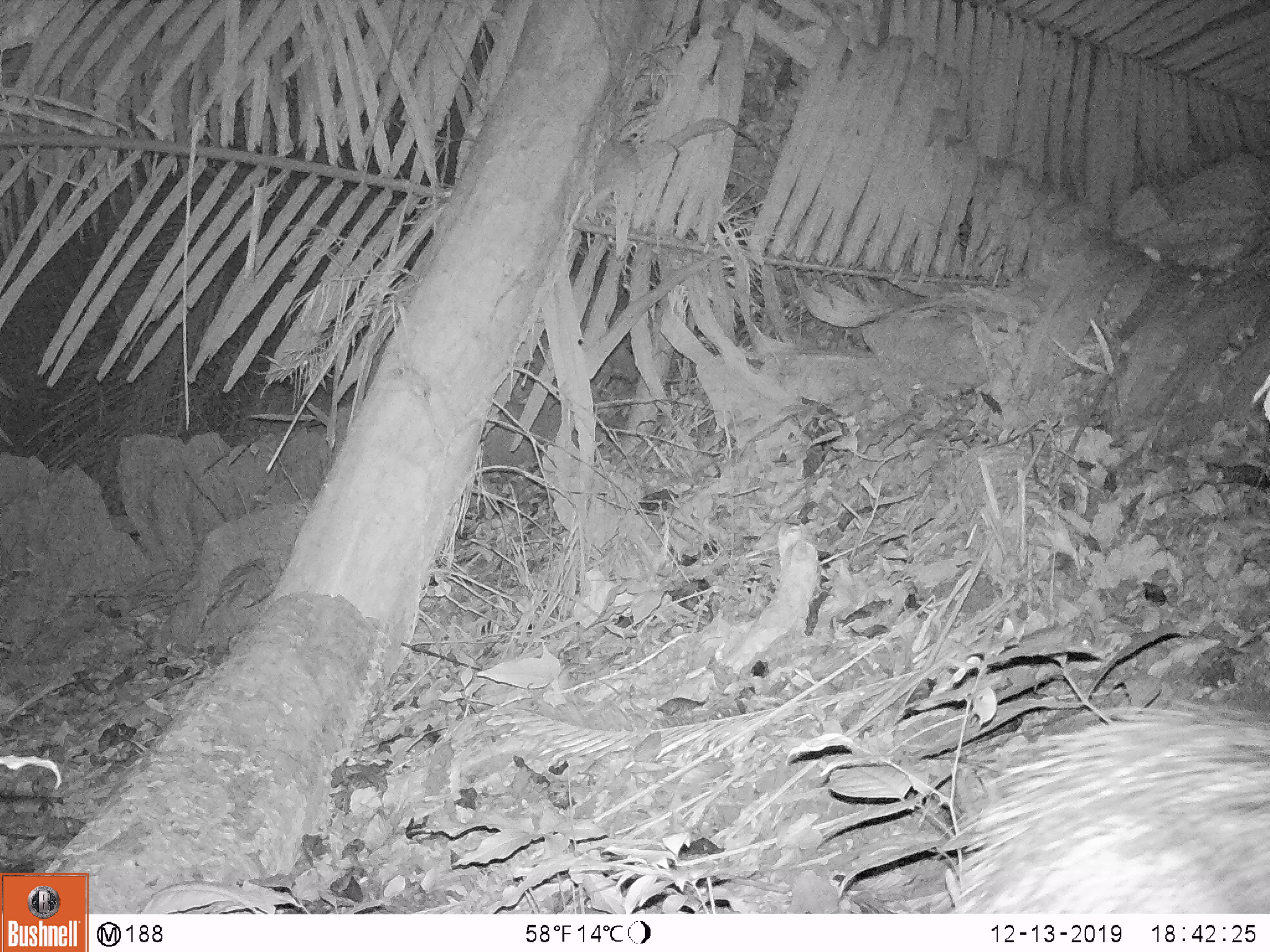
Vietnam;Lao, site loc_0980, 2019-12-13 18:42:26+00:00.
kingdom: Animalia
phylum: Chordata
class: Mammalia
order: Rodentia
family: Hystricidae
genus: Hystrix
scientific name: Hystrix brachyura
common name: malayan porcupine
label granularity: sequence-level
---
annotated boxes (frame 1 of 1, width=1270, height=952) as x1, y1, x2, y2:
malayan porcupine: 940, 697, 1270, 912